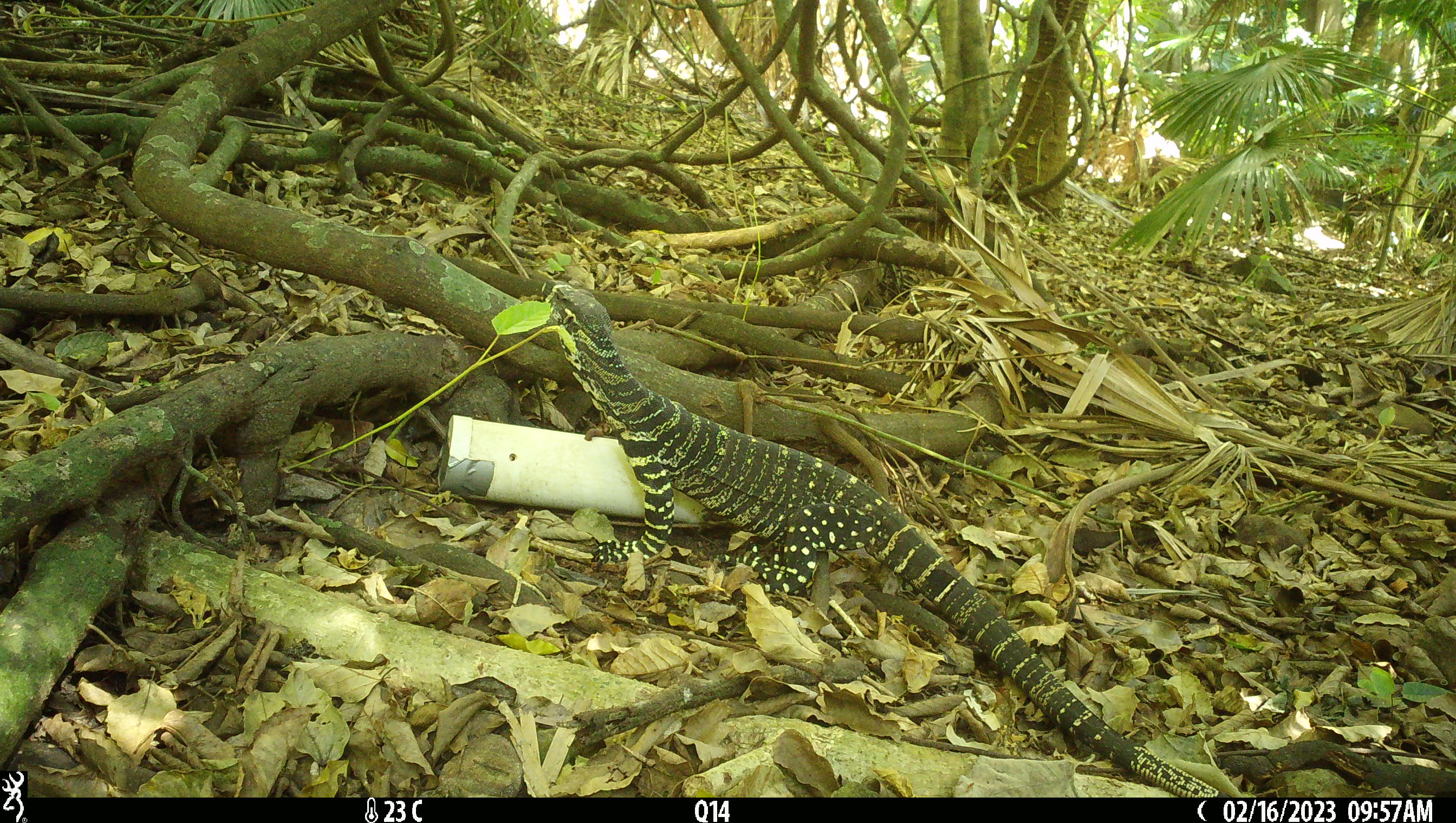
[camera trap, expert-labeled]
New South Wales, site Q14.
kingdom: Animalia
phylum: Chordata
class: Reptilia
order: Squamata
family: Varanidae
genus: Varanus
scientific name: Varanus varius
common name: lace monitor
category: goanna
Goanna (lace monitor) (Varanus varius).